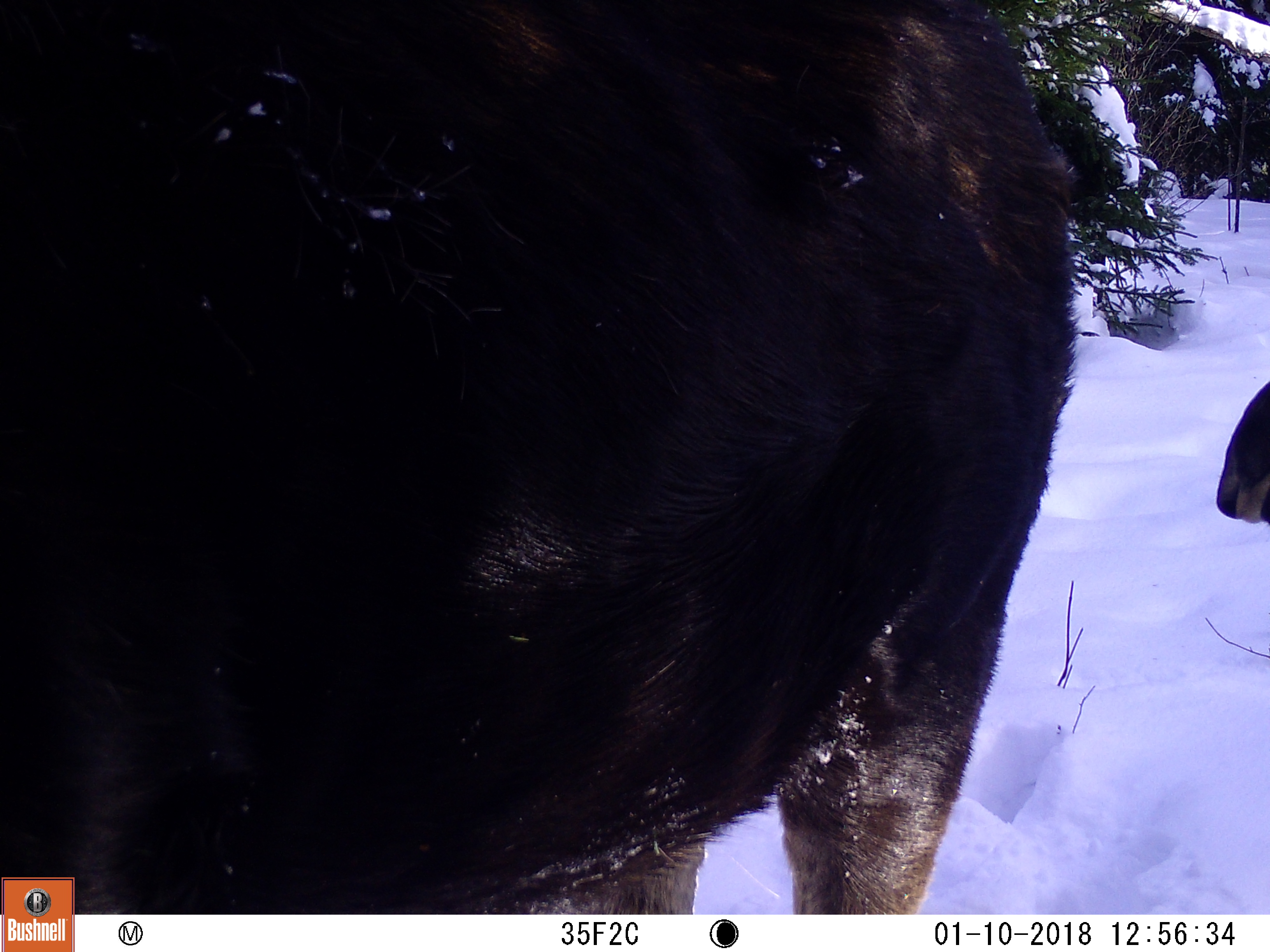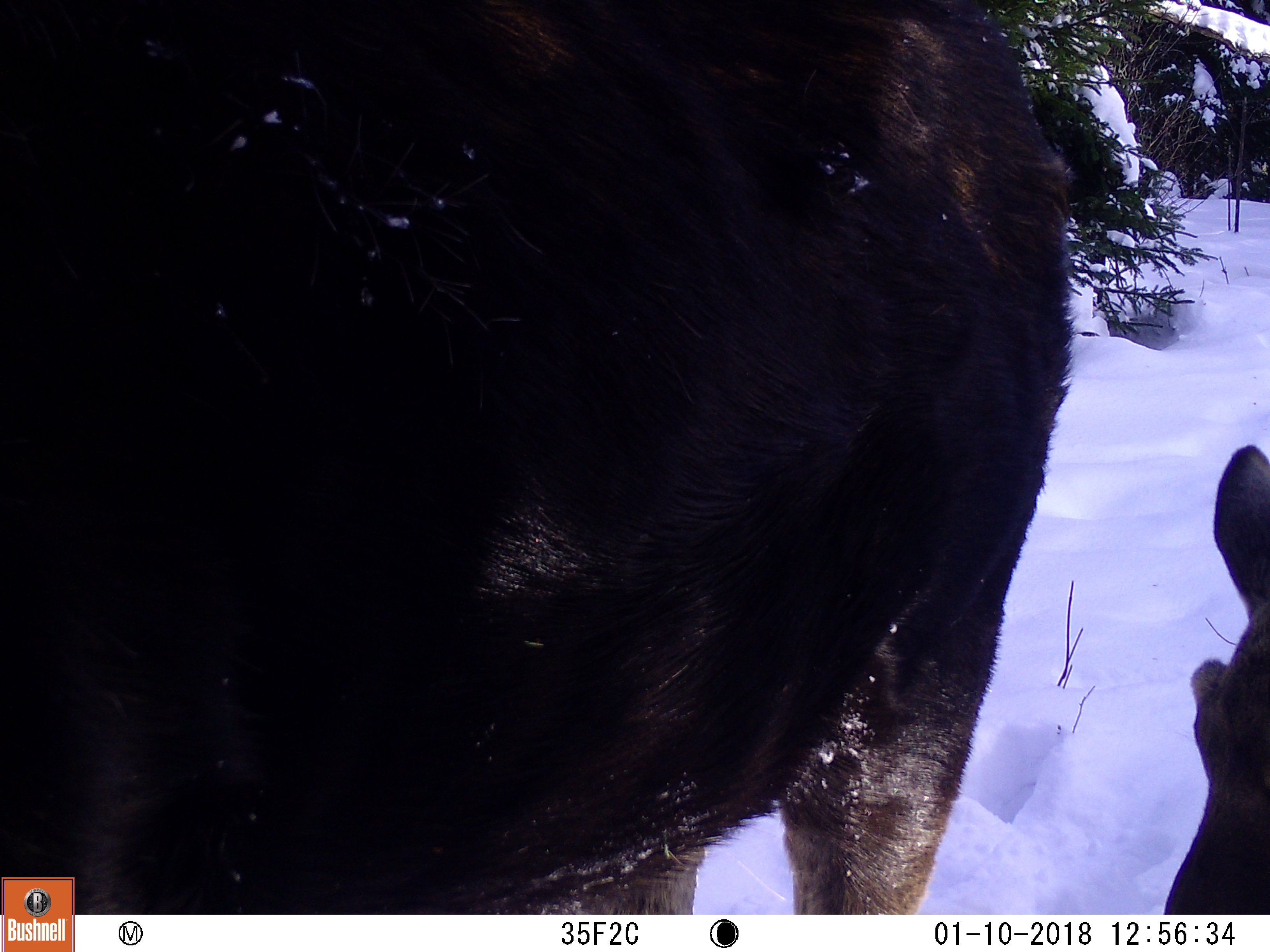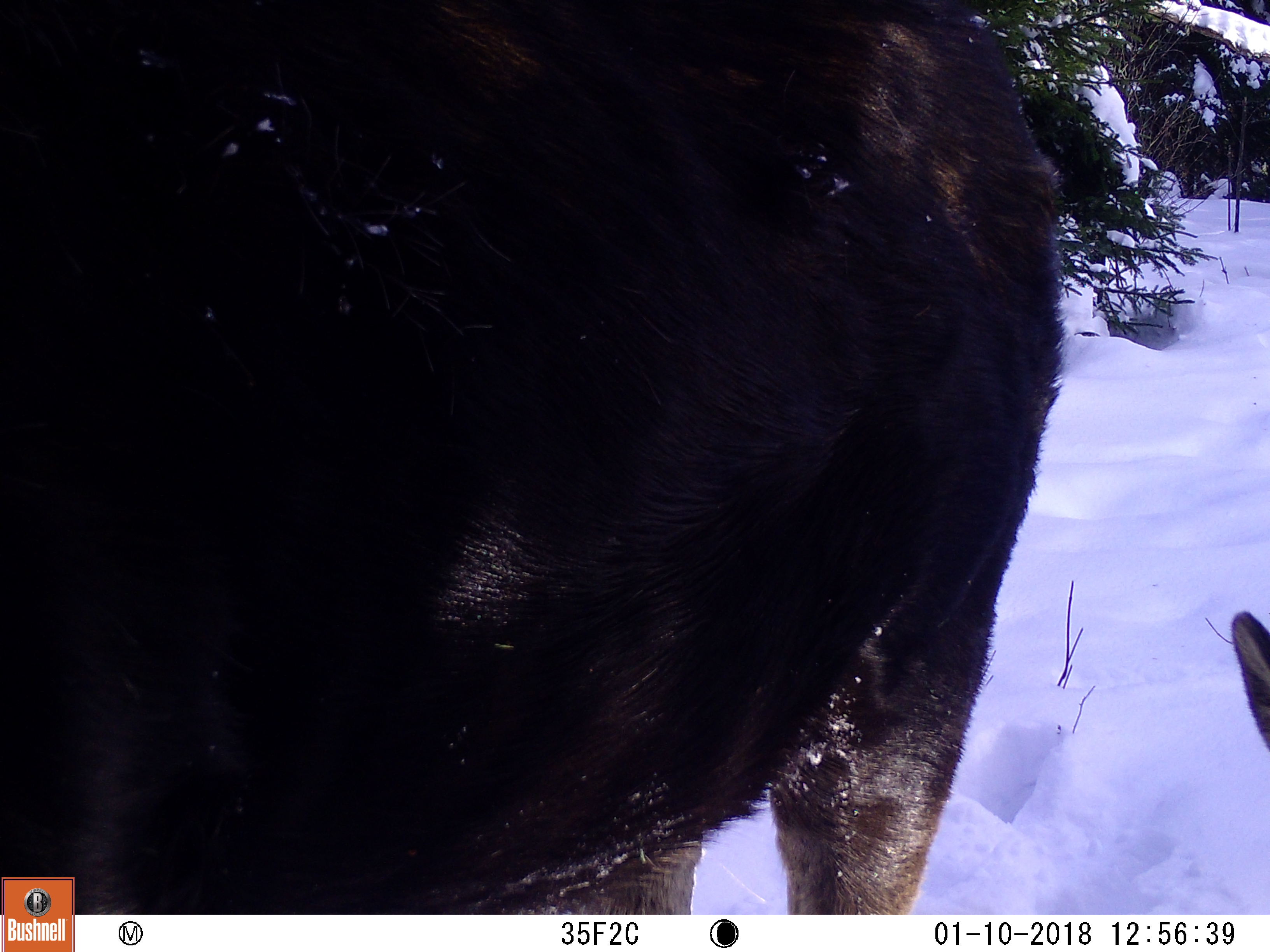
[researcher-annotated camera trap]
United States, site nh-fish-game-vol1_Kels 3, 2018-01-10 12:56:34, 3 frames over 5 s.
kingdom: Animalia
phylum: Chordata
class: Mammalia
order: Artiodactyla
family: Cervidae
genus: Alces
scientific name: Alces alces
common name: moose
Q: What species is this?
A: Moose (Alces alces).